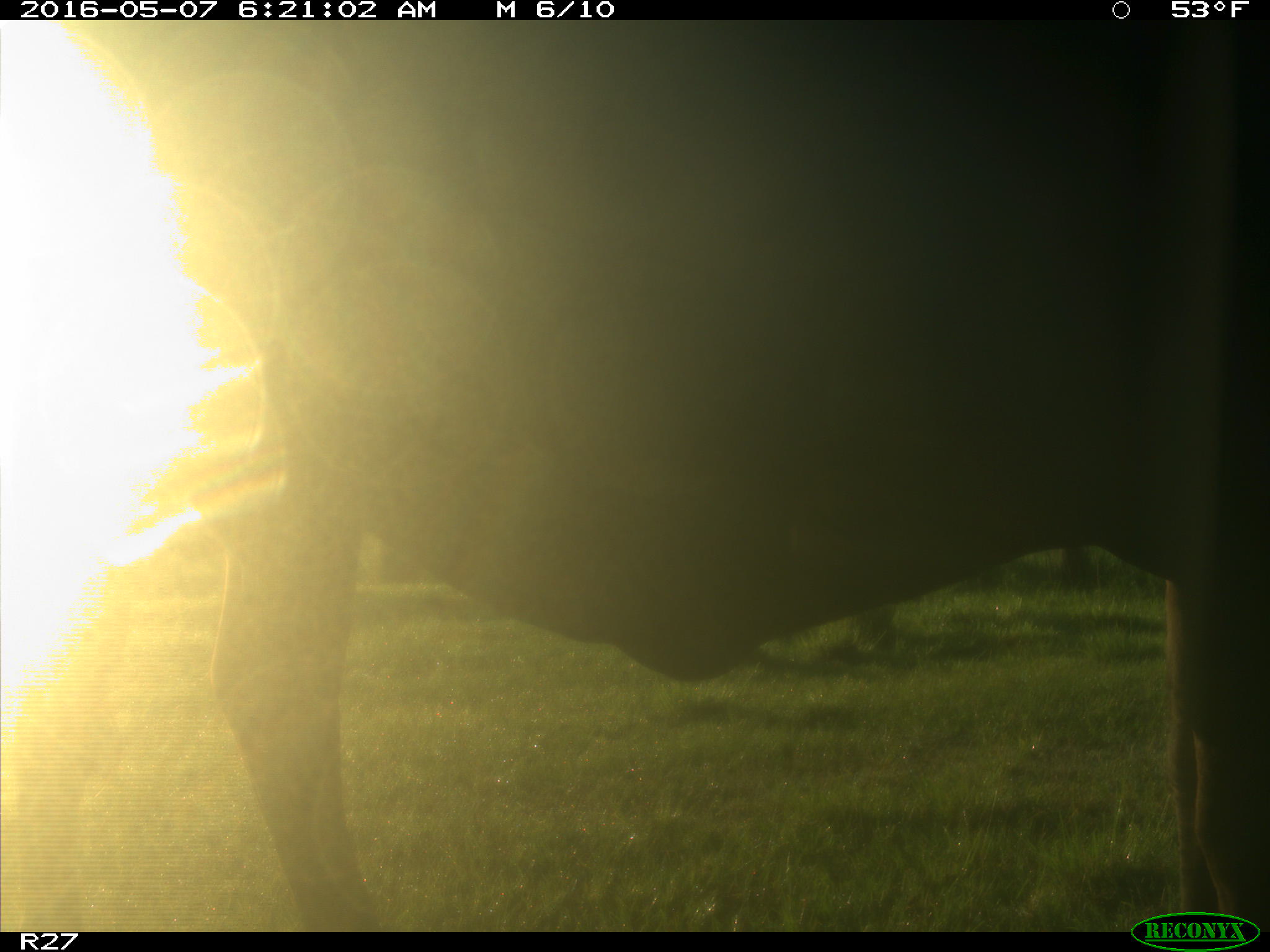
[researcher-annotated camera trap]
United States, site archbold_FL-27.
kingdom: Animalia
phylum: Chordata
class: Mammalia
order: Artiodactyla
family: Bovidae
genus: Bos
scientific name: Bos taurus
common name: domestic cow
Bos taurus (domestic cow).